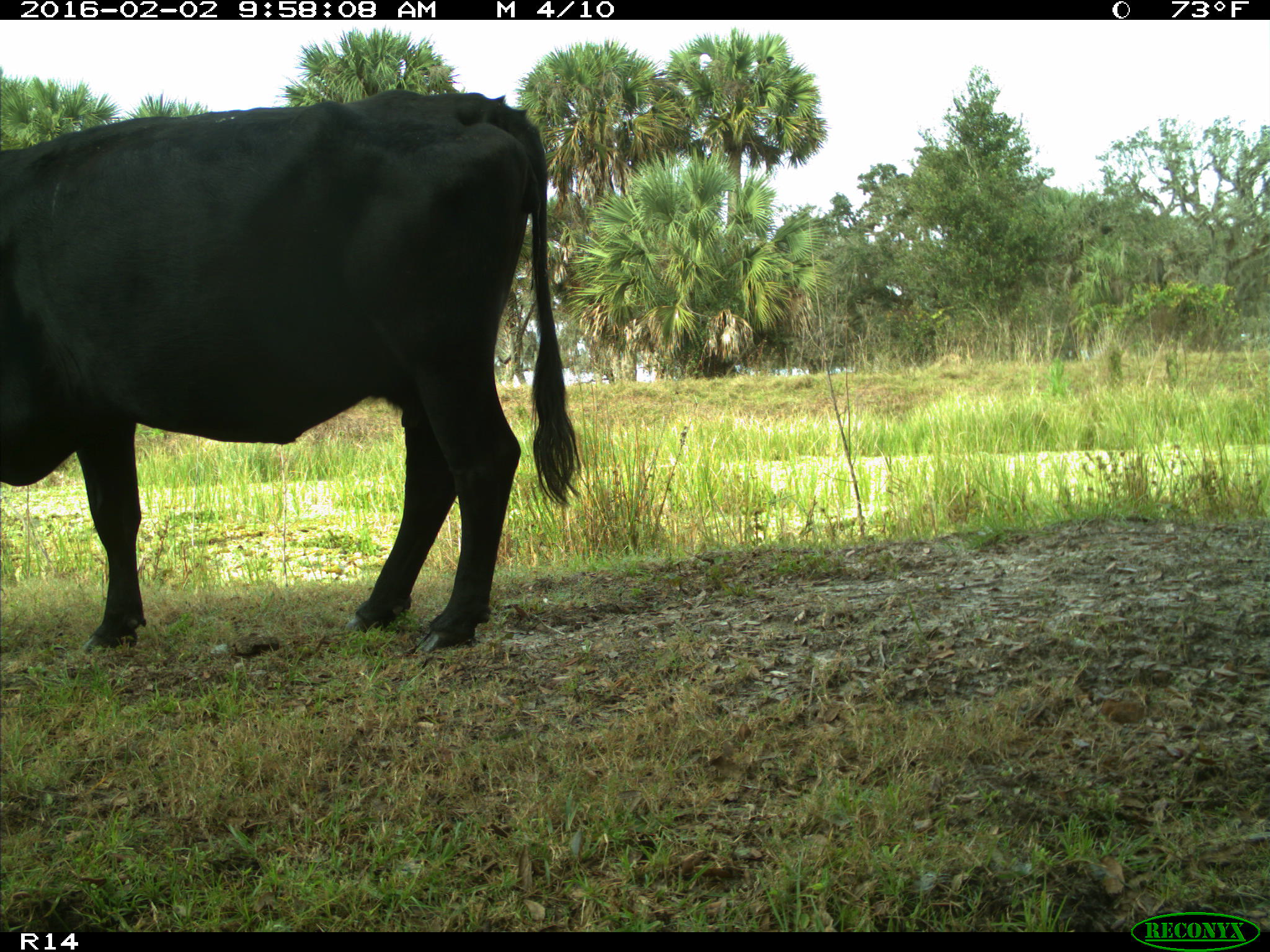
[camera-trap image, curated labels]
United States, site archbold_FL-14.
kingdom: Animalia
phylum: Chordata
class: Mammalia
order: Artiodactyla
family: Bovidae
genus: Bos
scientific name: Bos taurus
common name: domestic cow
Bos taurus (domestic cow).